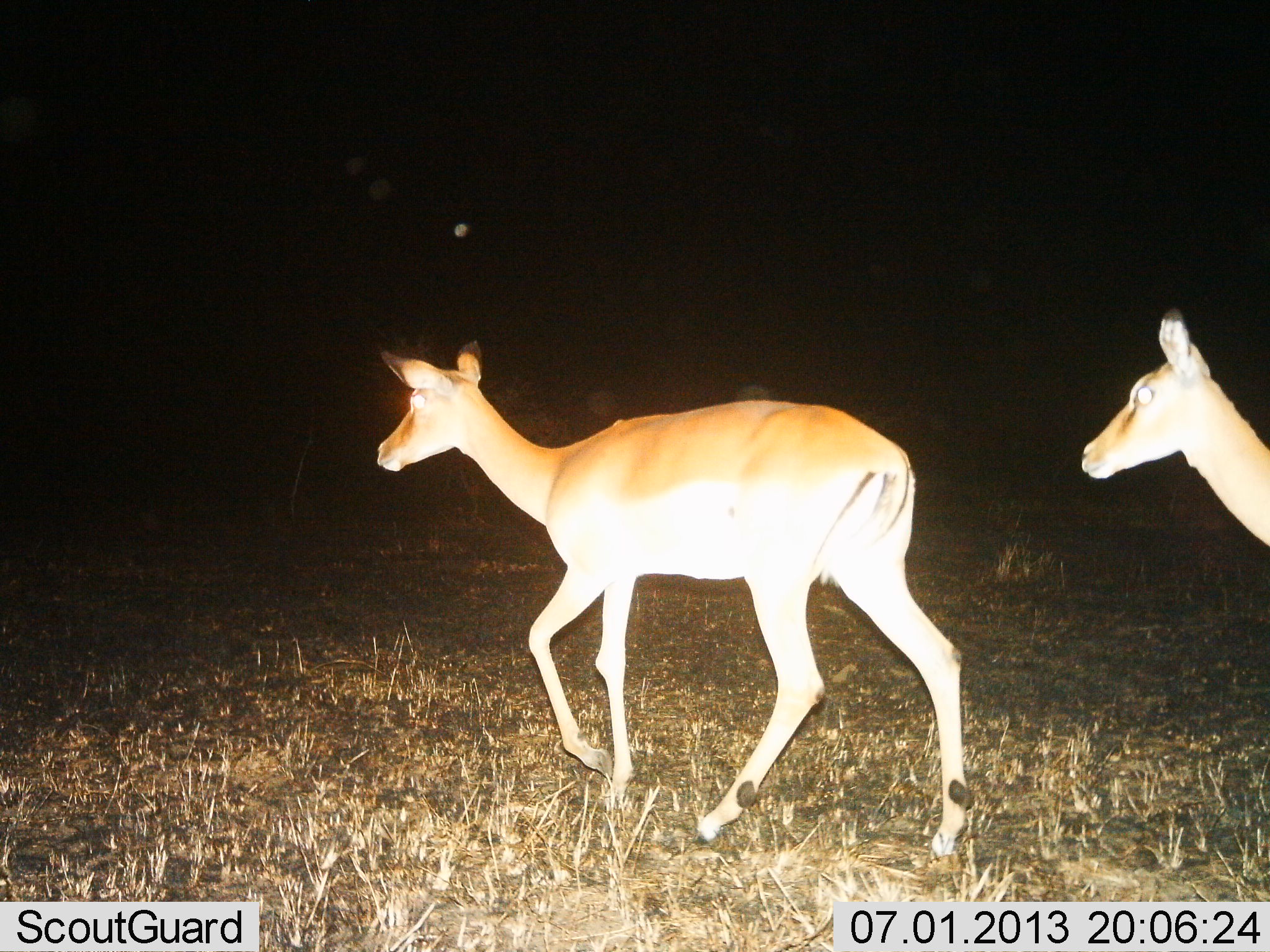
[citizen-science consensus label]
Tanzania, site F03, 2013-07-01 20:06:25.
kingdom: Animalia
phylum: Chordata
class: Mammalia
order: Artiodactyla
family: Bovidae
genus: Aepyceros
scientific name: Aepyceros melampus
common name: impala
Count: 2.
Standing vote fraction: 7%.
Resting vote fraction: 0%.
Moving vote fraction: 93%.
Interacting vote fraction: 0%.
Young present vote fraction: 0%.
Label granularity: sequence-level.